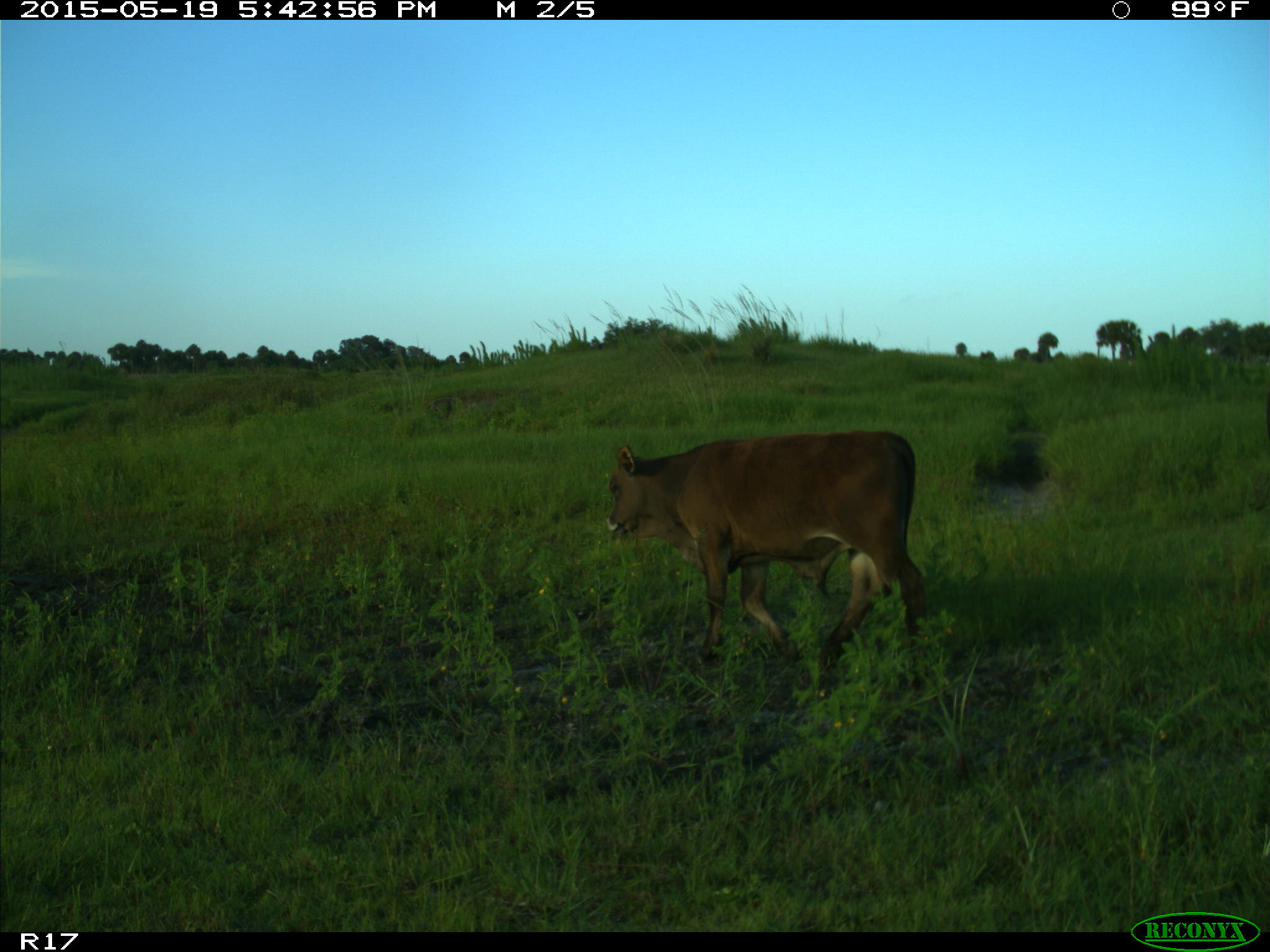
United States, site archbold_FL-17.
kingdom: Animalia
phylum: Chordata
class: Mammalia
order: Artiodactyla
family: Bovidae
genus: Bos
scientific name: Bos taurus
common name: domestic cow